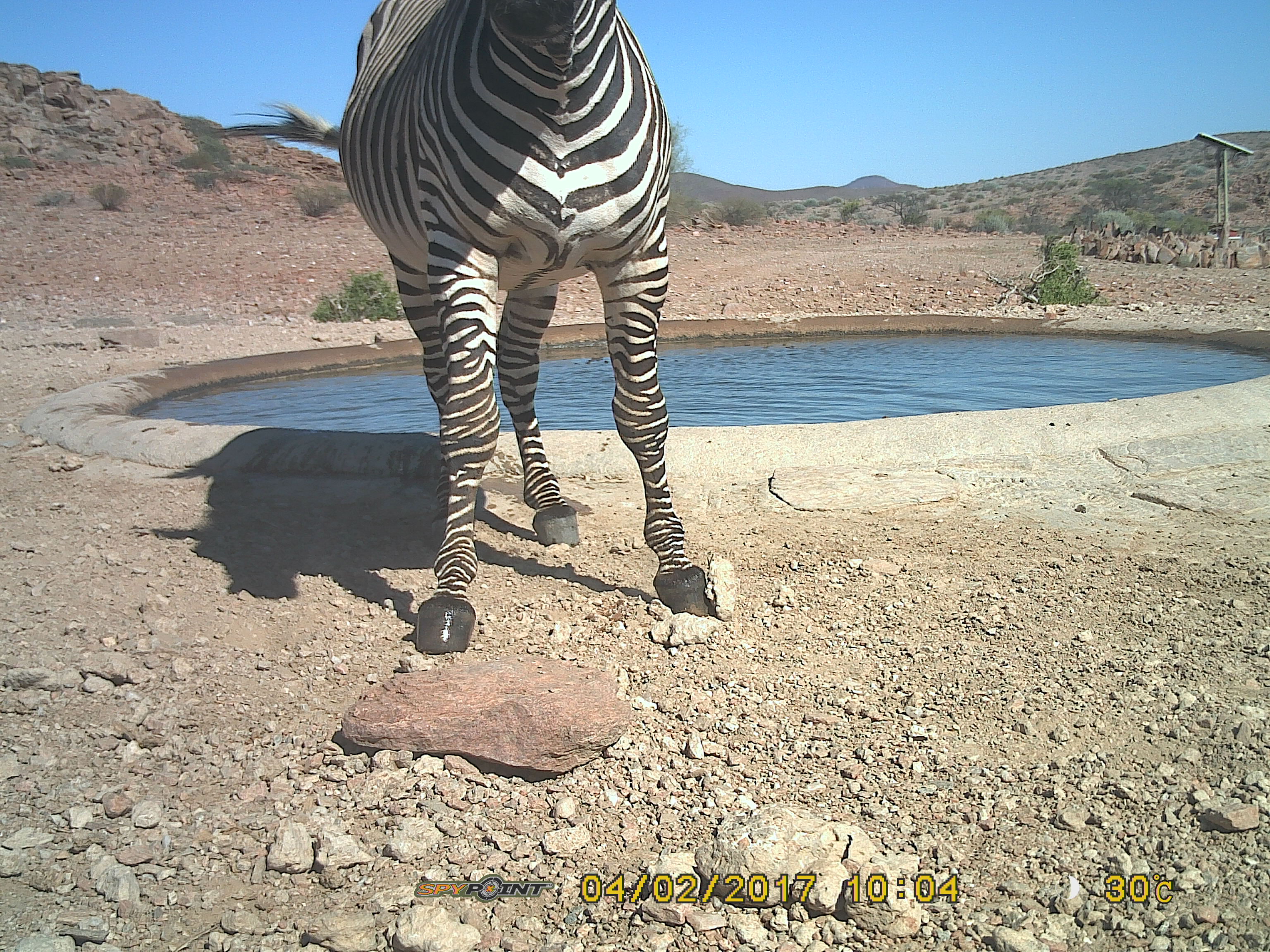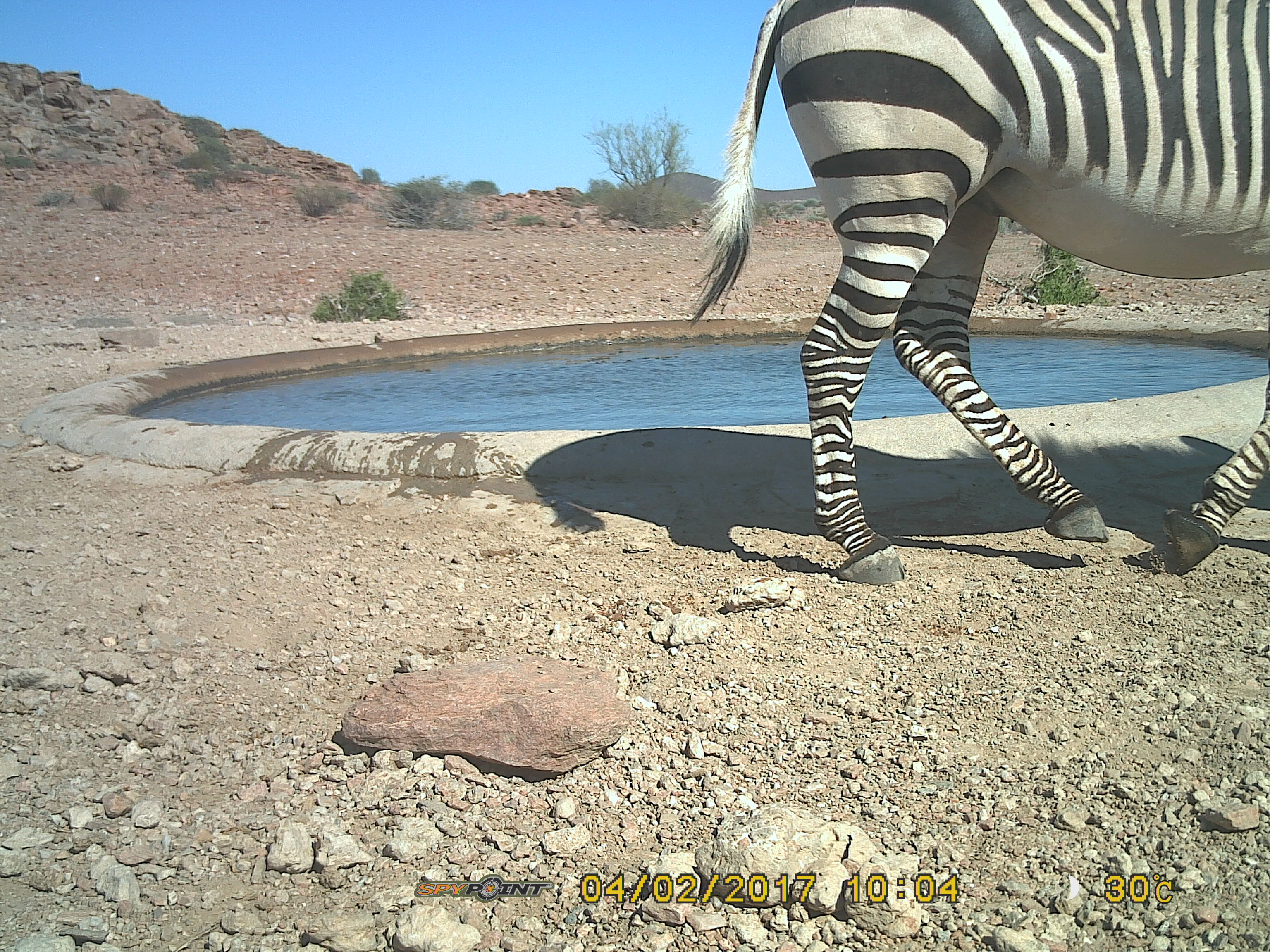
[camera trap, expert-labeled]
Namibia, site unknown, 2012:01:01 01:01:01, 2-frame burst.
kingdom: Animalia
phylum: Chordata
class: Mammalia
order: Perissodactyla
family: Equidae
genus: Equus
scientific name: Equus zebra hartmannae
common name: hartmann's mountain zebra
Equus zebra hartmannae (hartmann's mountain zebra).